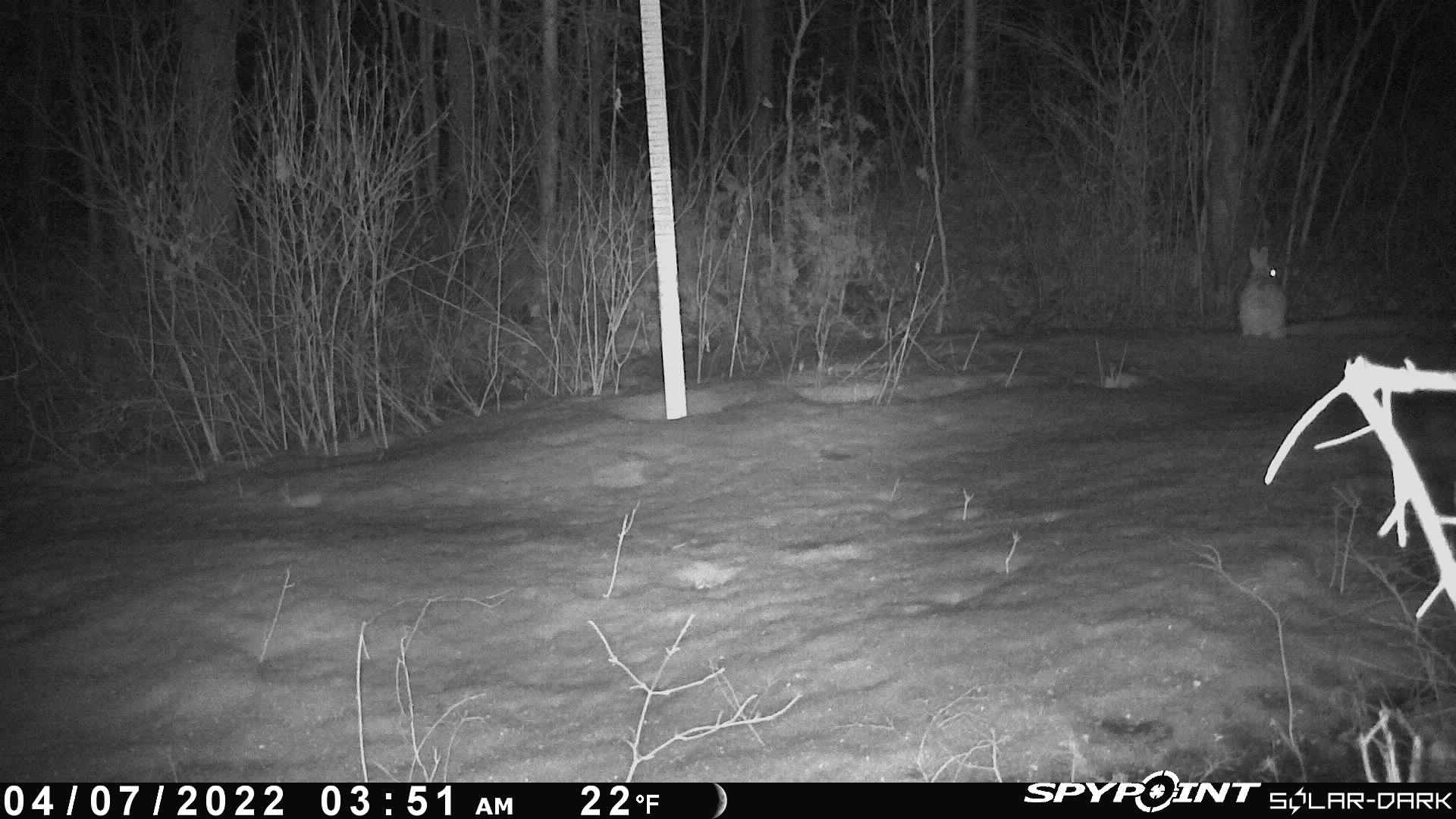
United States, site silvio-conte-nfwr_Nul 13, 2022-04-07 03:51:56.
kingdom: Animalia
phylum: Chordata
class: Mammalia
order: Lagomorpha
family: Leporidae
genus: Lepus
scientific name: Lepus americanus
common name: snowshoe hare